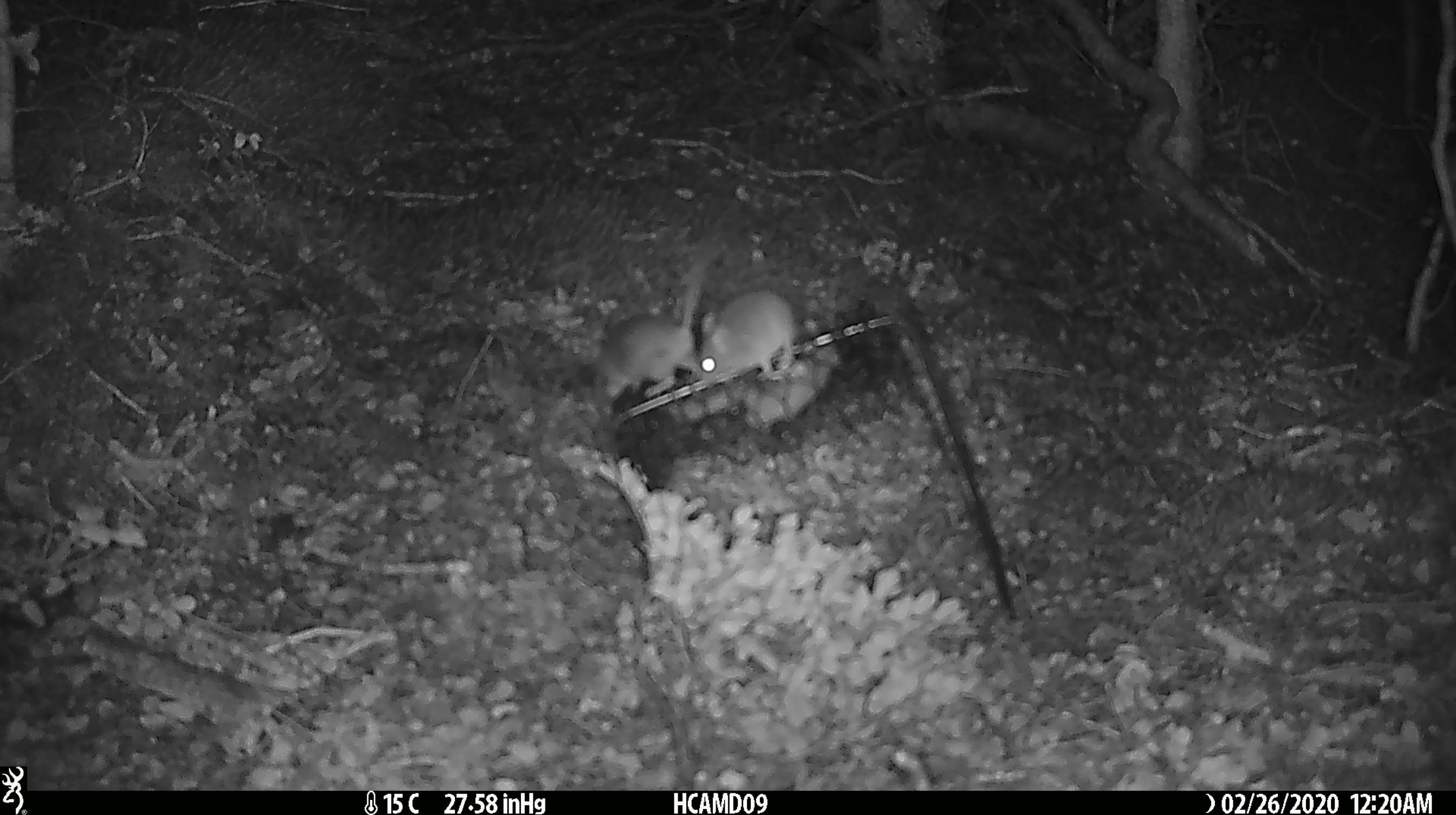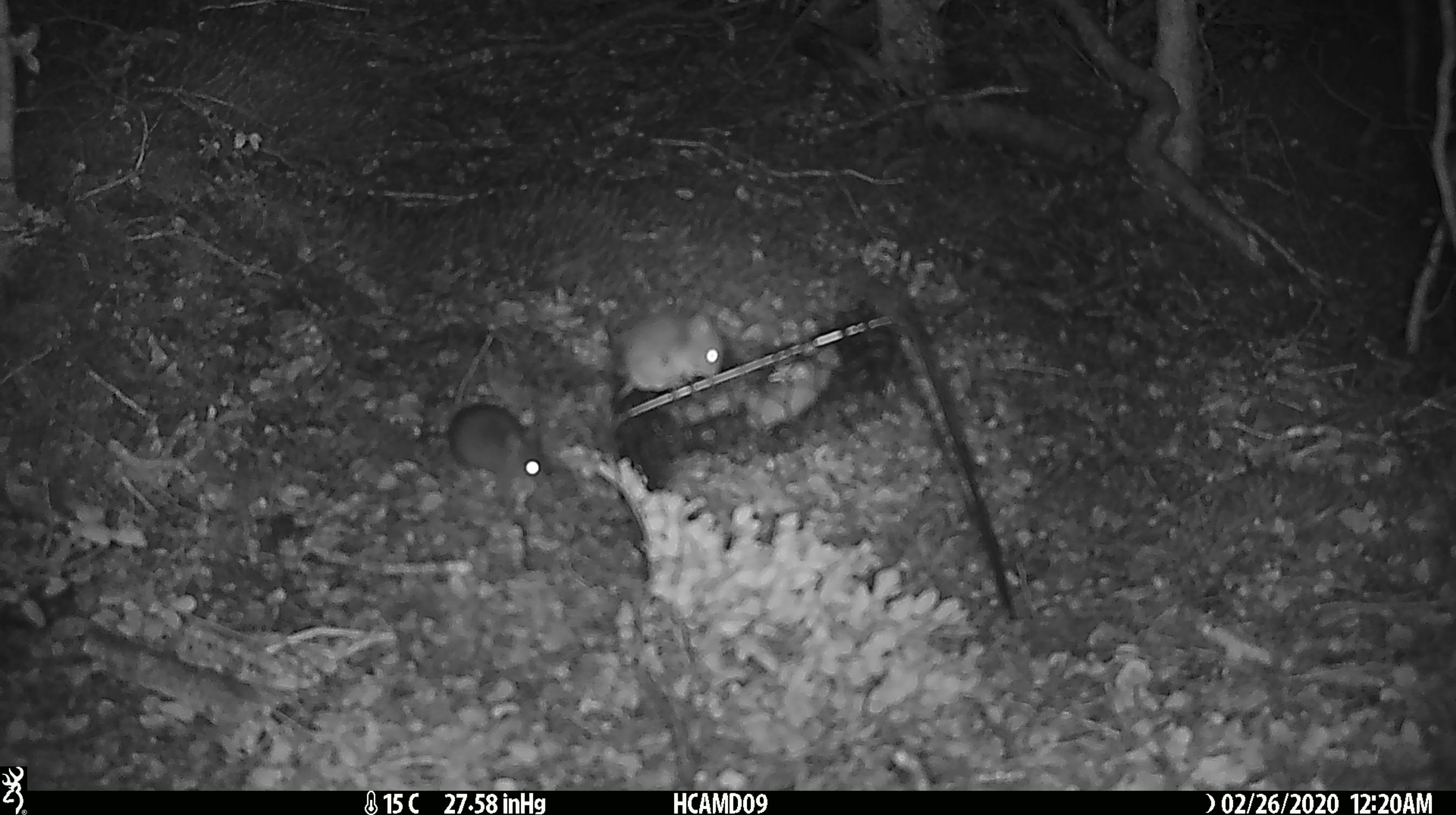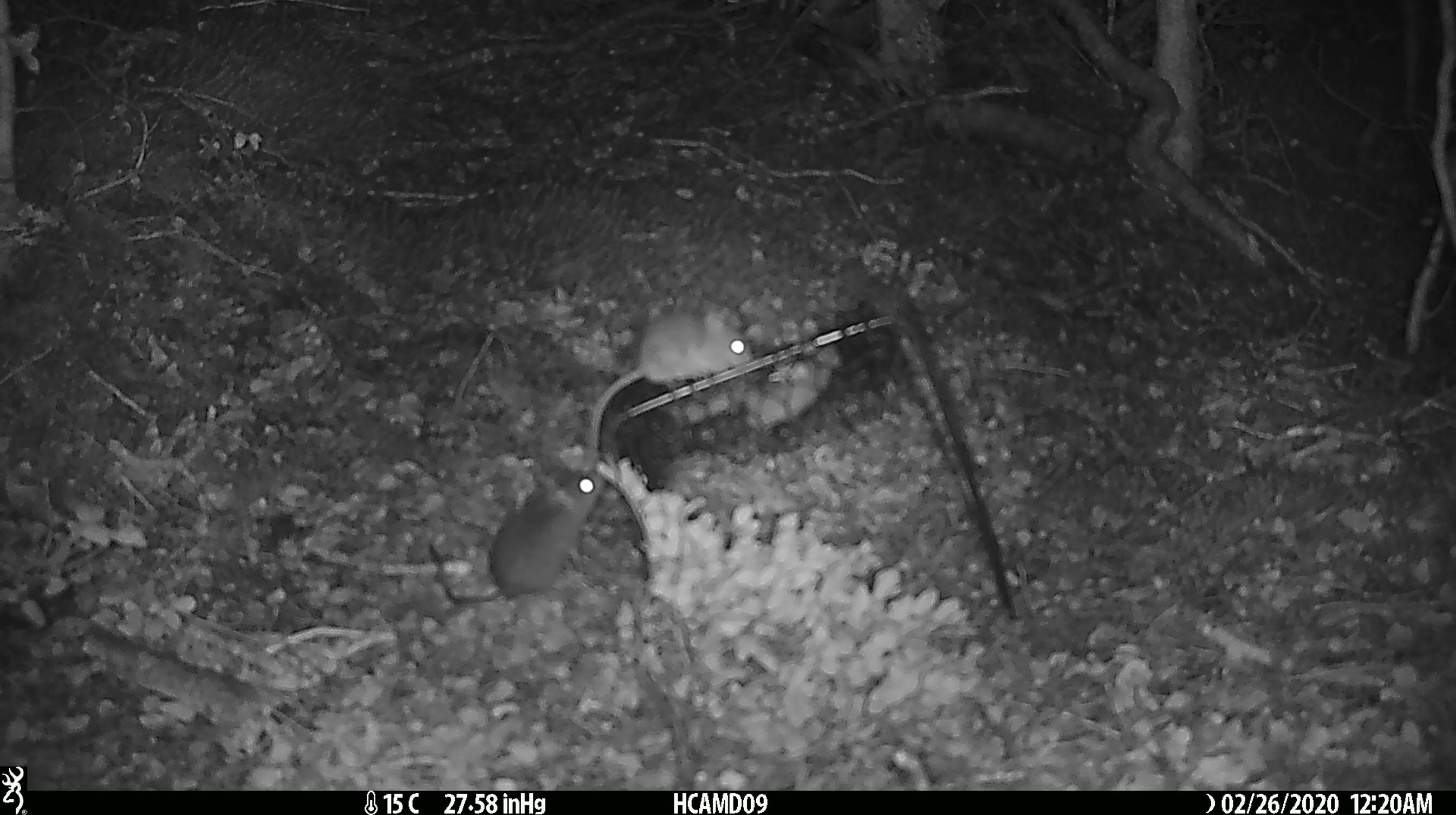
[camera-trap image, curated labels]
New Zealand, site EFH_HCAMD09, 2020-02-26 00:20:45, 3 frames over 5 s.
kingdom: Animalia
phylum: Chordata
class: Mammalia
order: Rodentia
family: Muridae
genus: Mus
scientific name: Mus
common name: mouse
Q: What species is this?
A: Mouse (Mus).